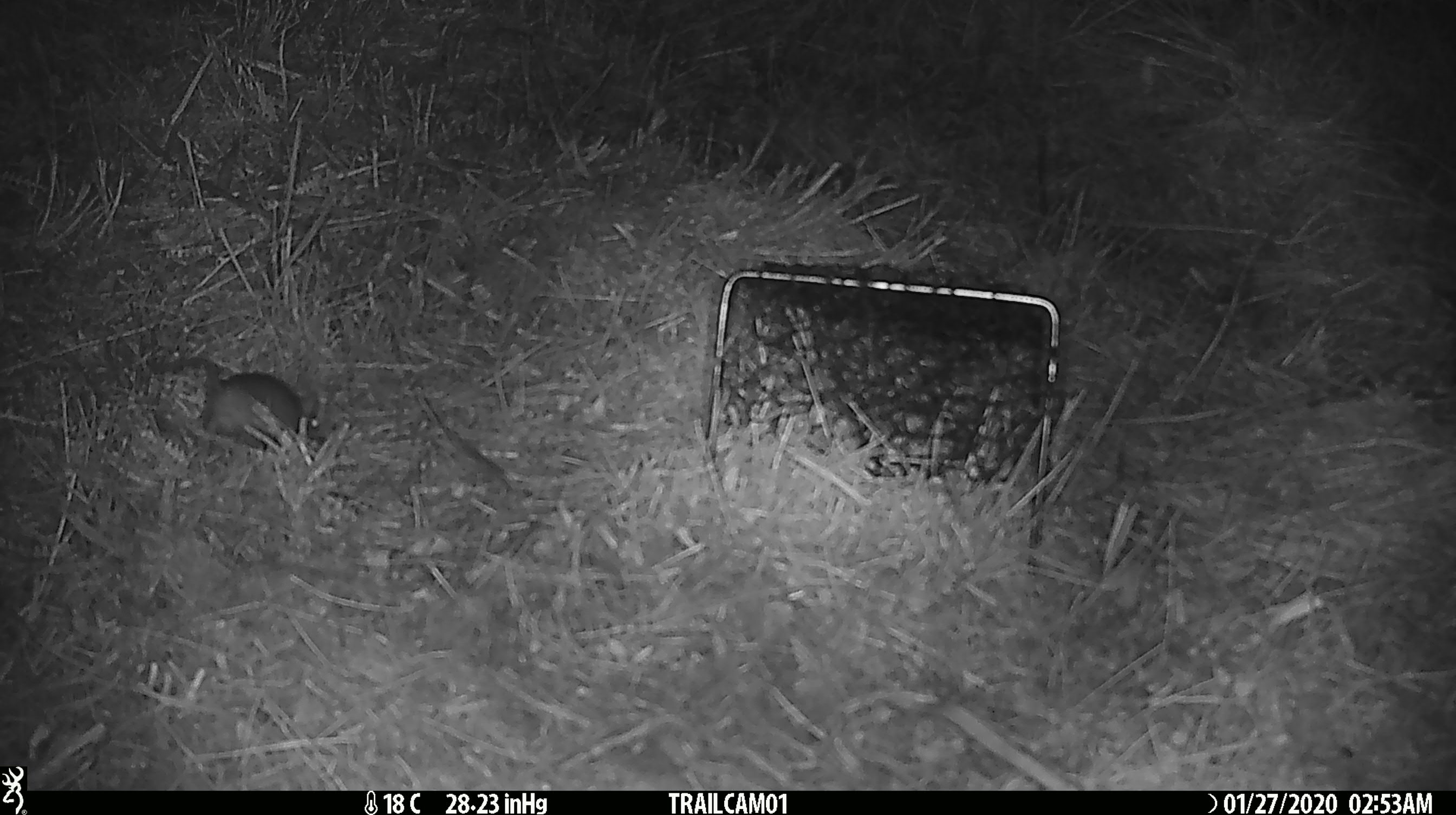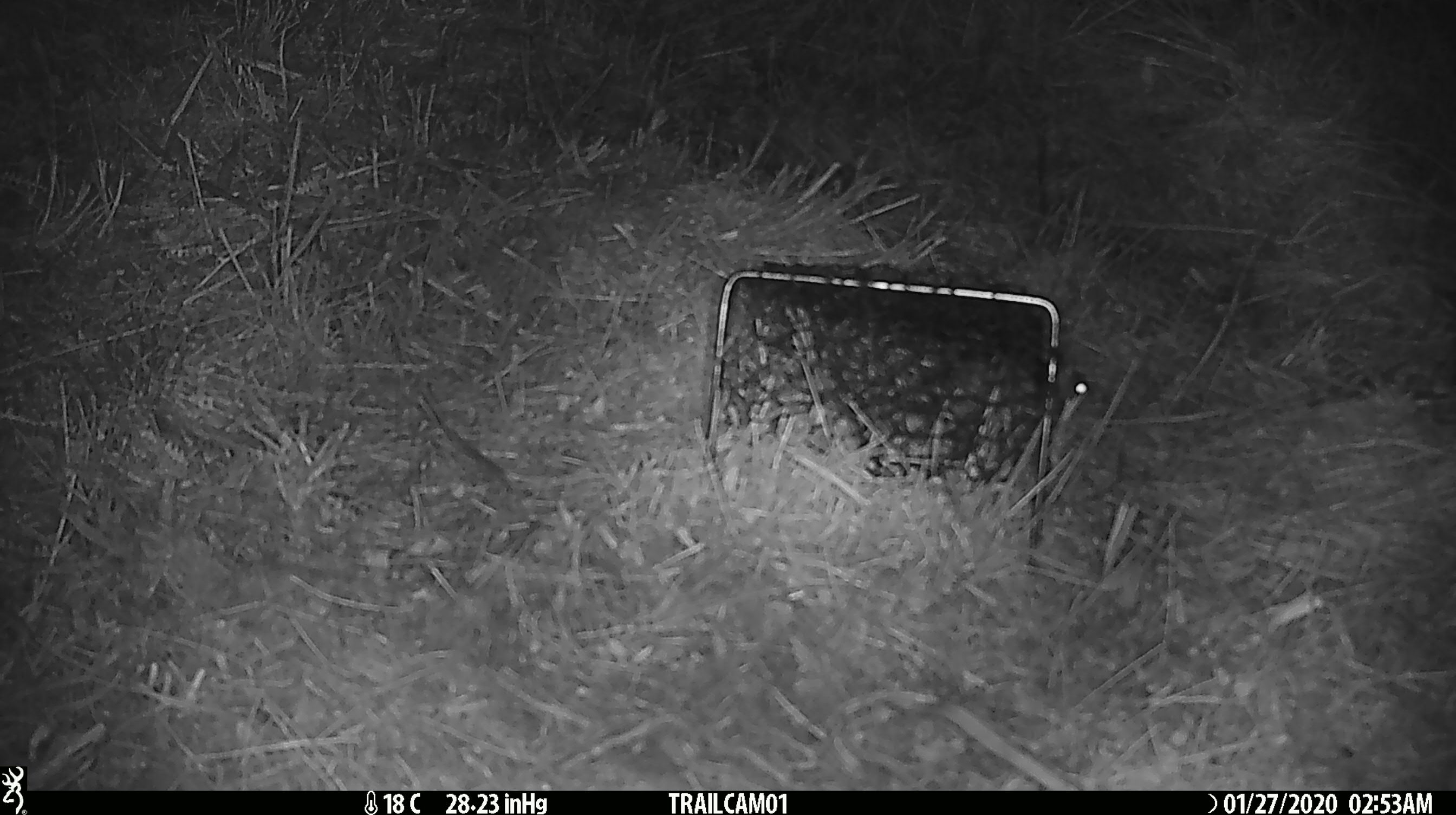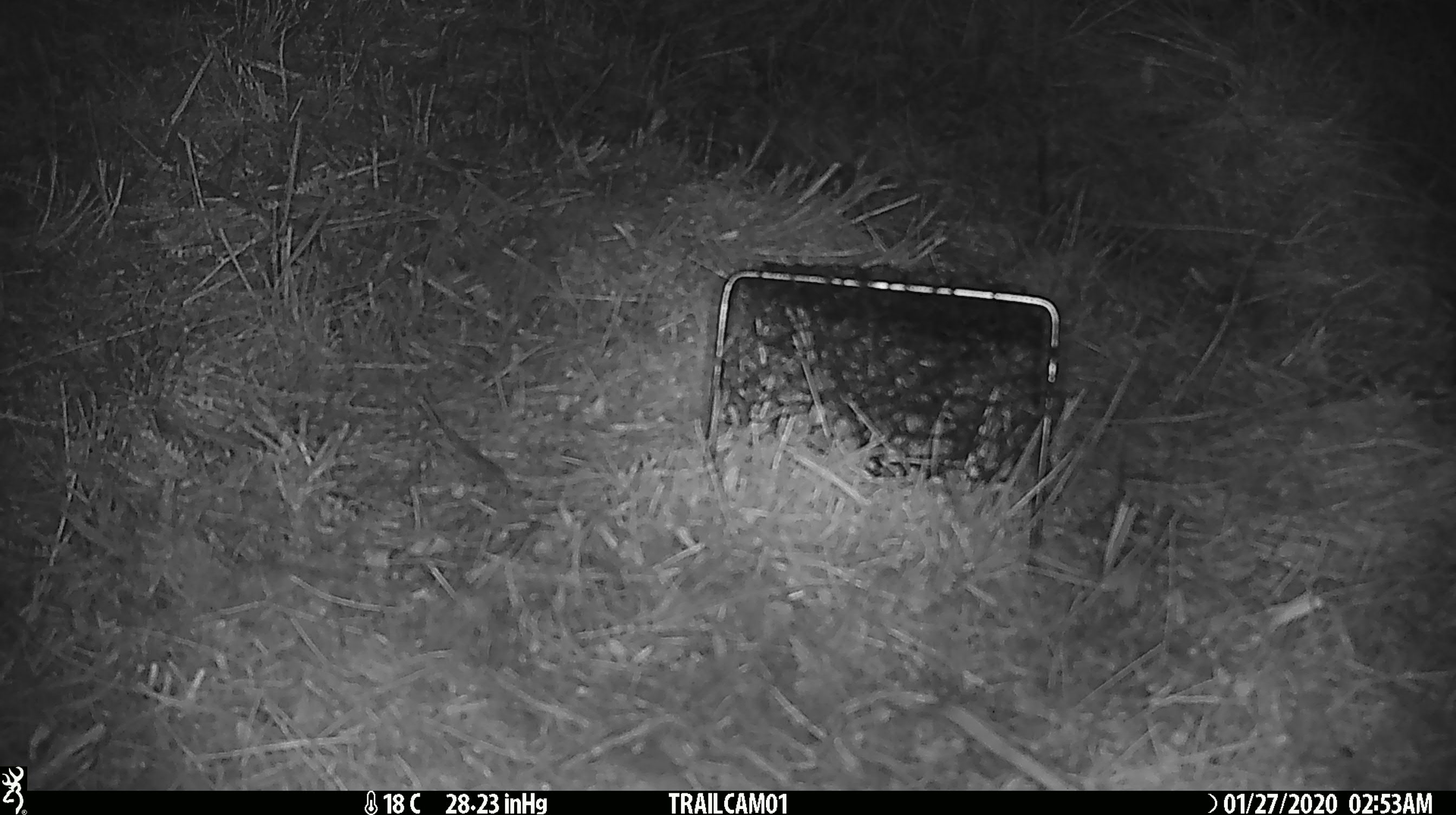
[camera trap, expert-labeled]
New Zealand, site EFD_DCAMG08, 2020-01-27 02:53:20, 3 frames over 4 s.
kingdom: Animalia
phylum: Chordata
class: Mammalia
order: Rodentia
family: Muridae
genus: Mus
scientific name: Mus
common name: mouse